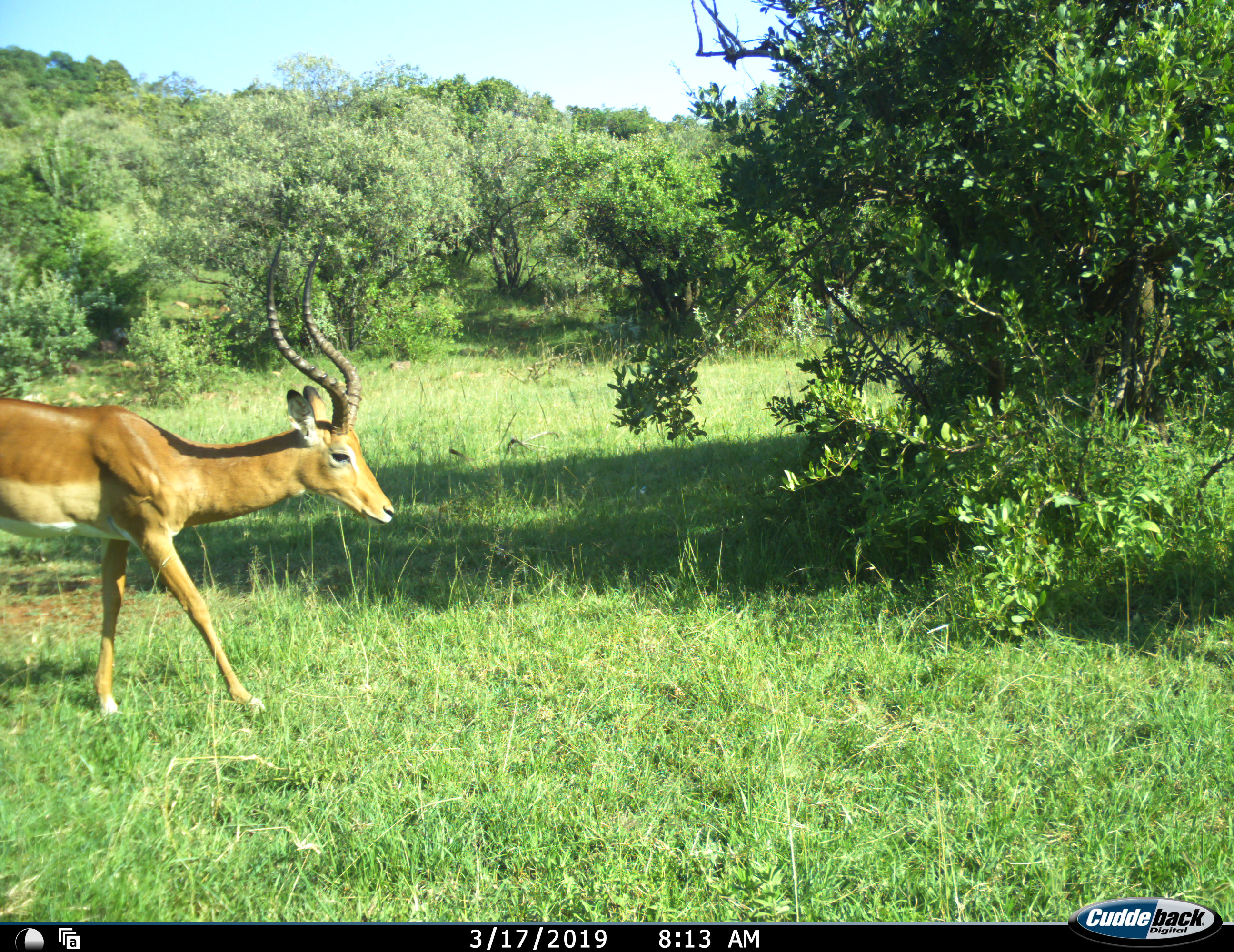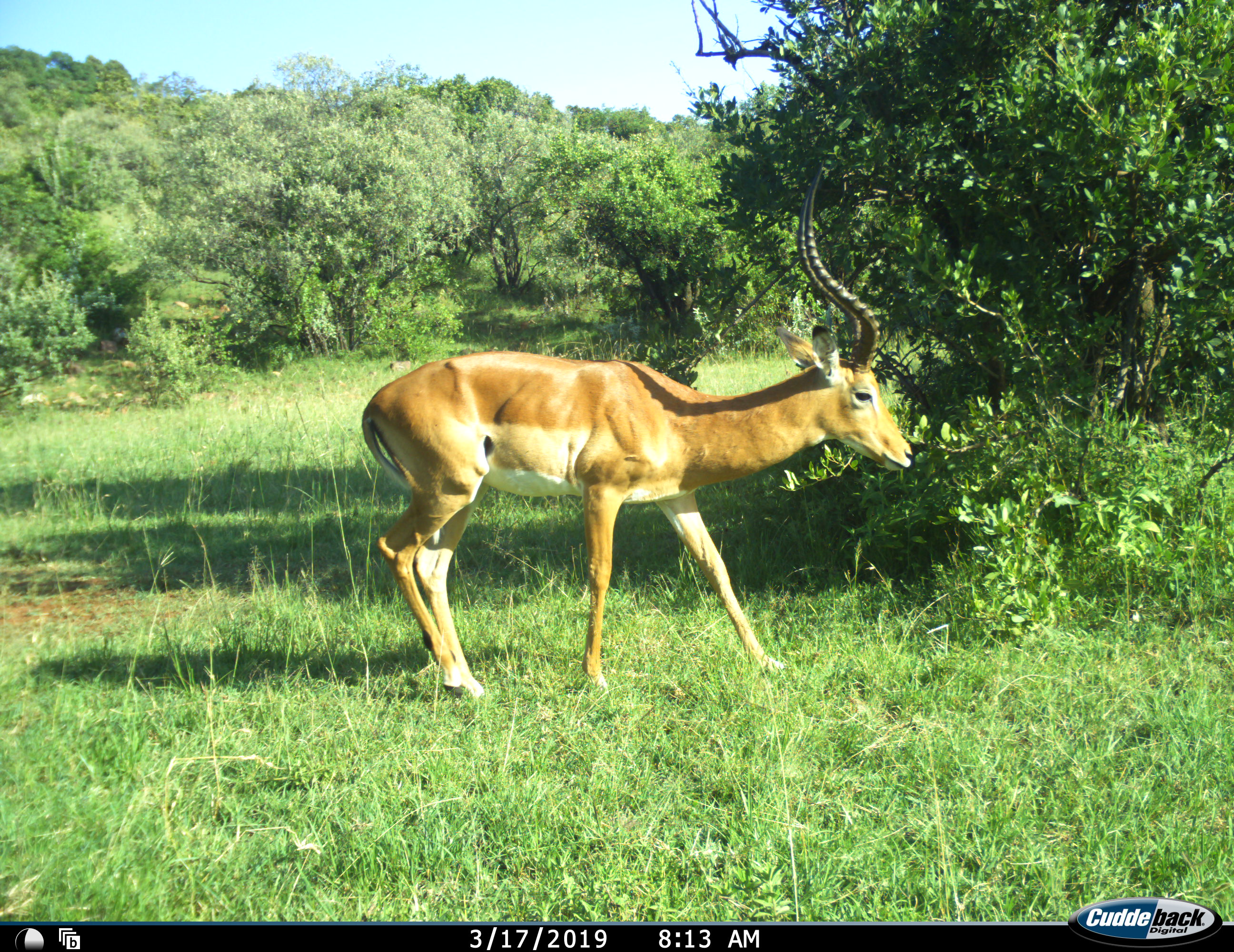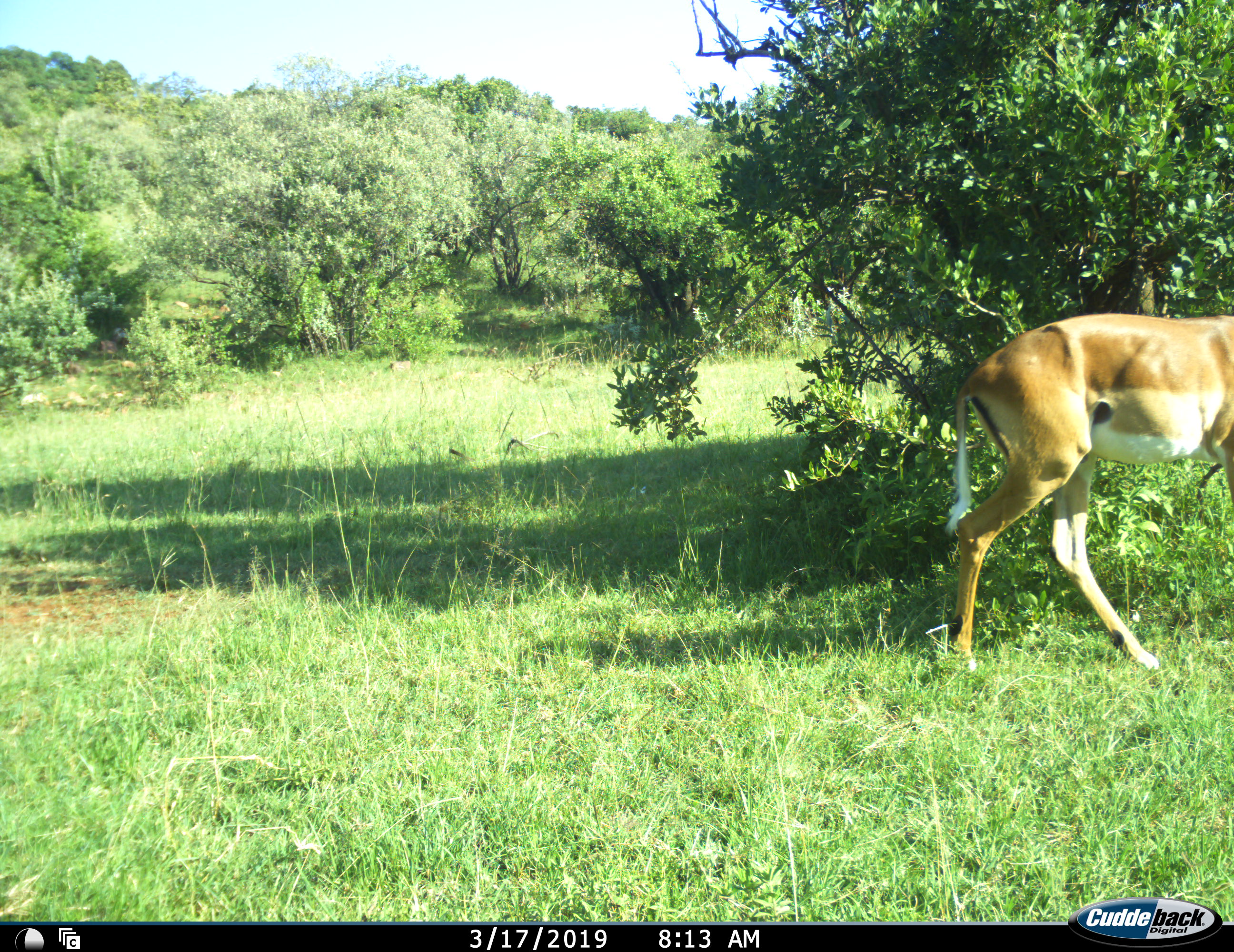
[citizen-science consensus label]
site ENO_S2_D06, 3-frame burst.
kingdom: Animalia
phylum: Chordata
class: Mammalia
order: Artiodactyla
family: Bovidae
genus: Aepyceros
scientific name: Aepyceros melampus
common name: impala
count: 1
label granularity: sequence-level